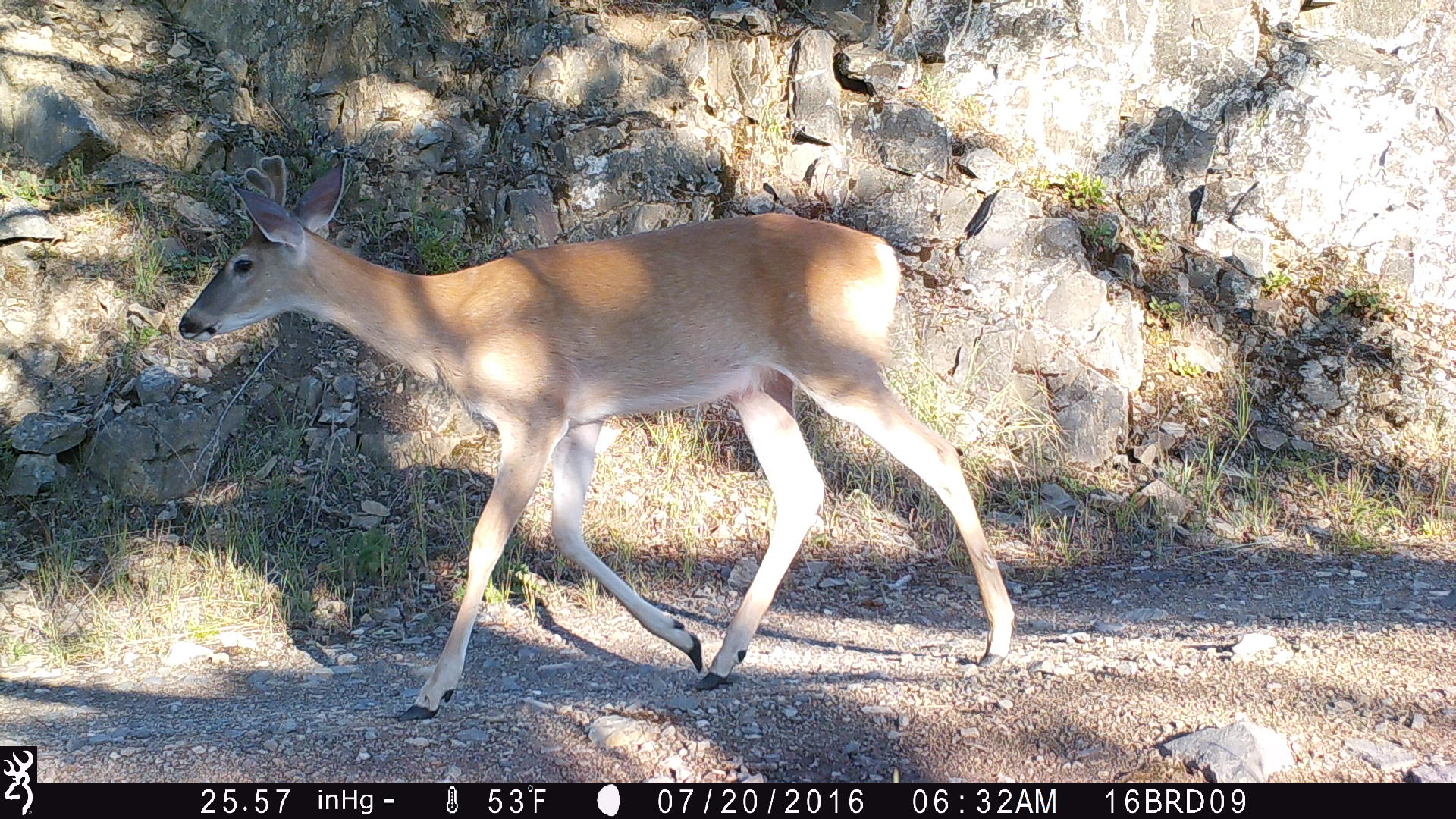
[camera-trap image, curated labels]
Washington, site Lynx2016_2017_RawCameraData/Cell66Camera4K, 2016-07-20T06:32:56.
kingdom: Animalia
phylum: Chordata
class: Mammalia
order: Artiodactyla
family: Cervidae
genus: Odocoileus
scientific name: Odocoileus virginianus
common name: white-tailed deer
Odocoileus virginianus (white-tailed deer). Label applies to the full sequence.